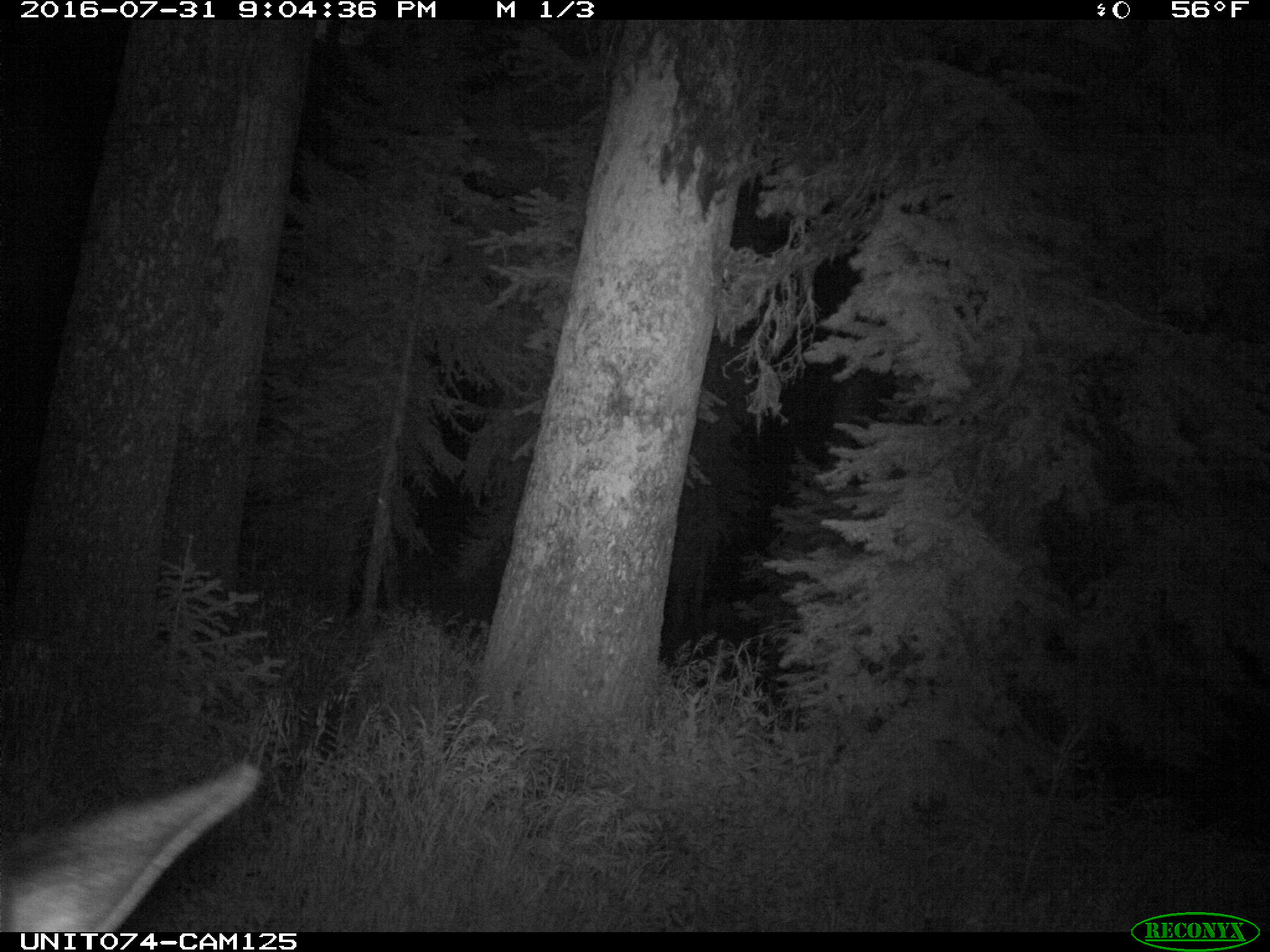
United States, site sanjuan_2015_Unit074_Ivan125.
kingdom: Animalia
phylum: Chordata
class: Mammalia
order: Artiodactyla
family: Cervidae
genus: Cervus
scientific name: Cervus elaphus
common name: red deer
Cervus elaphus (red deer).